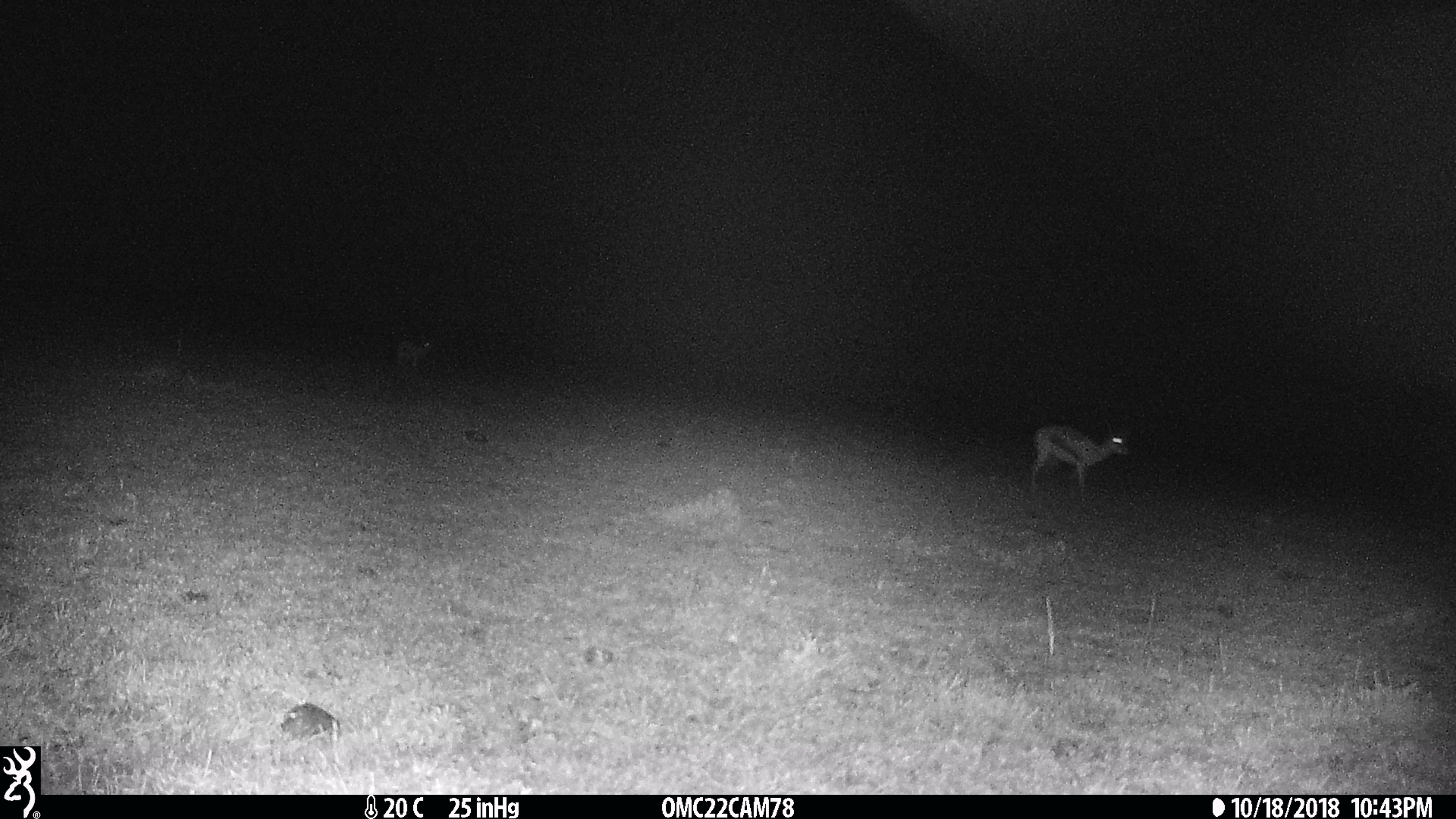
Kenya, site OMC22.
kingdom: Animalia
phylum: Chordata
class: Mammalia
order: Artiodactyla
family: Bovidae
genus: Eudorcas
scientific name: Eudorcas thomsonii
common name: thomon's gazelle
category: gazelle thomsons